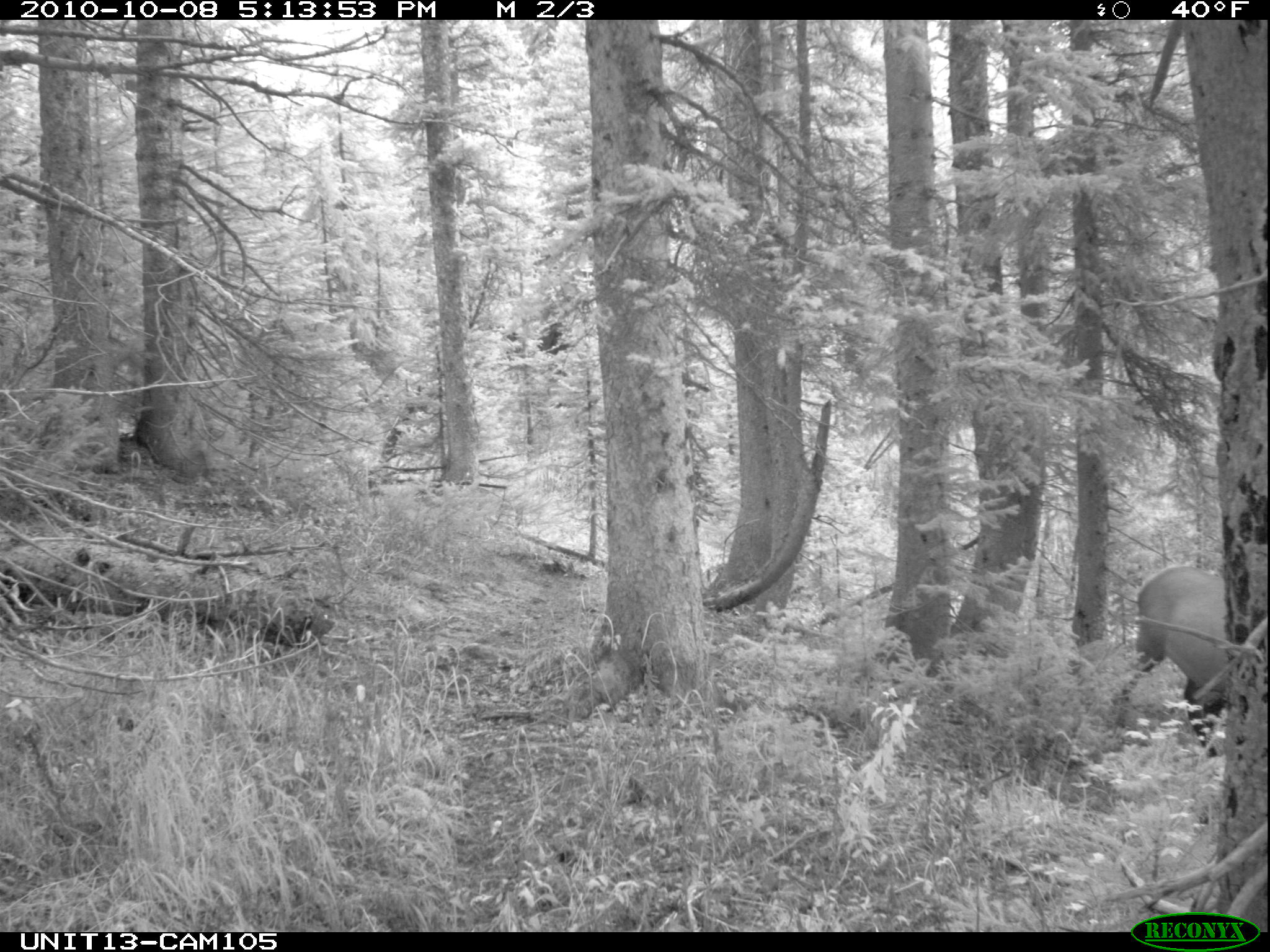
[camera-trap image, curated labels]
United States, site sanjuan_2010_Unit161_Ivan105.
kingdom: Animalia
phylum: Chordata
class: Mammalia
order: Artiodactyla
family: Cervidae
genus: Cervus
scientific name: Cervus elaphus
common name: red deer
Cervus elaphus (red deer).